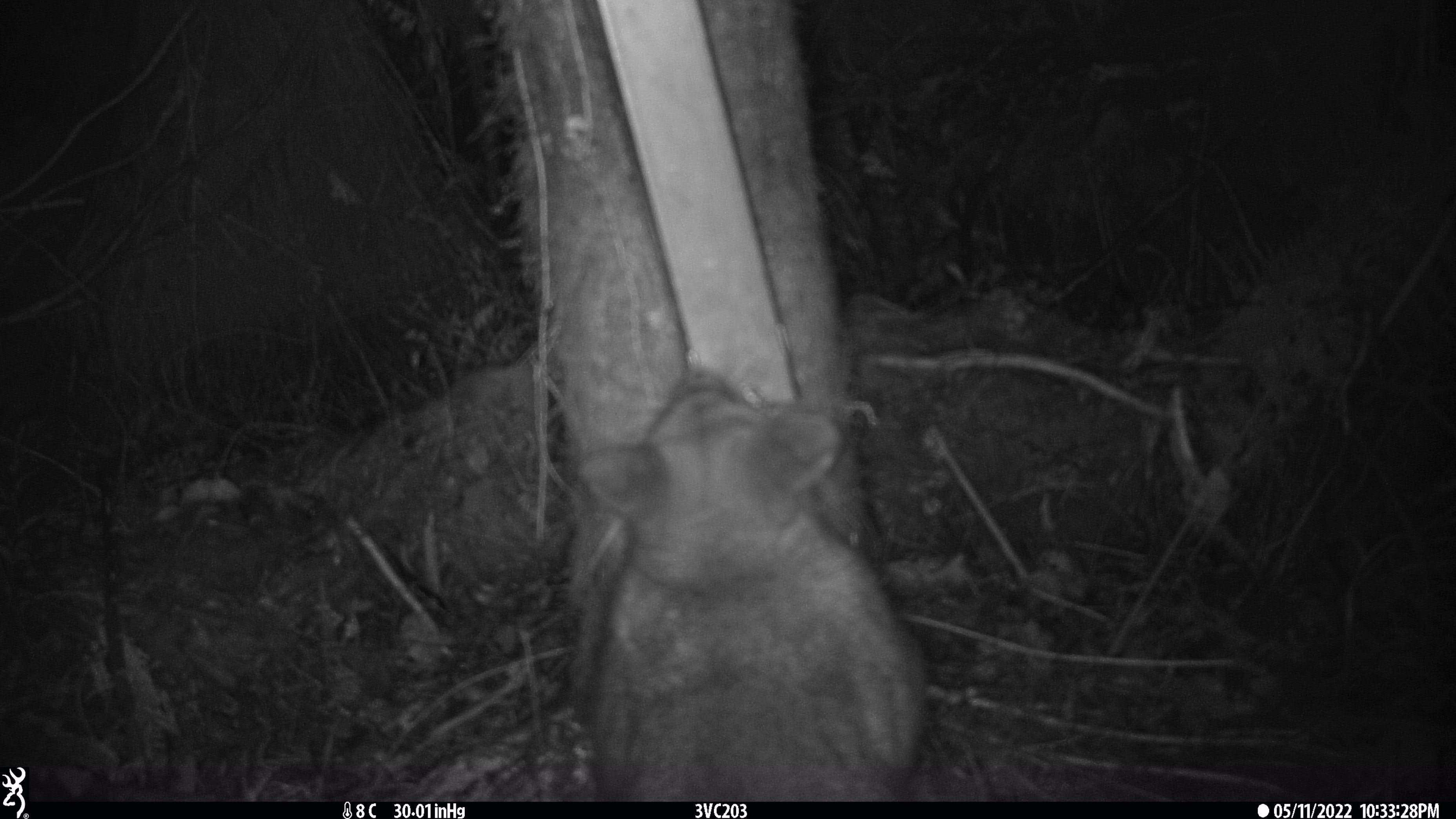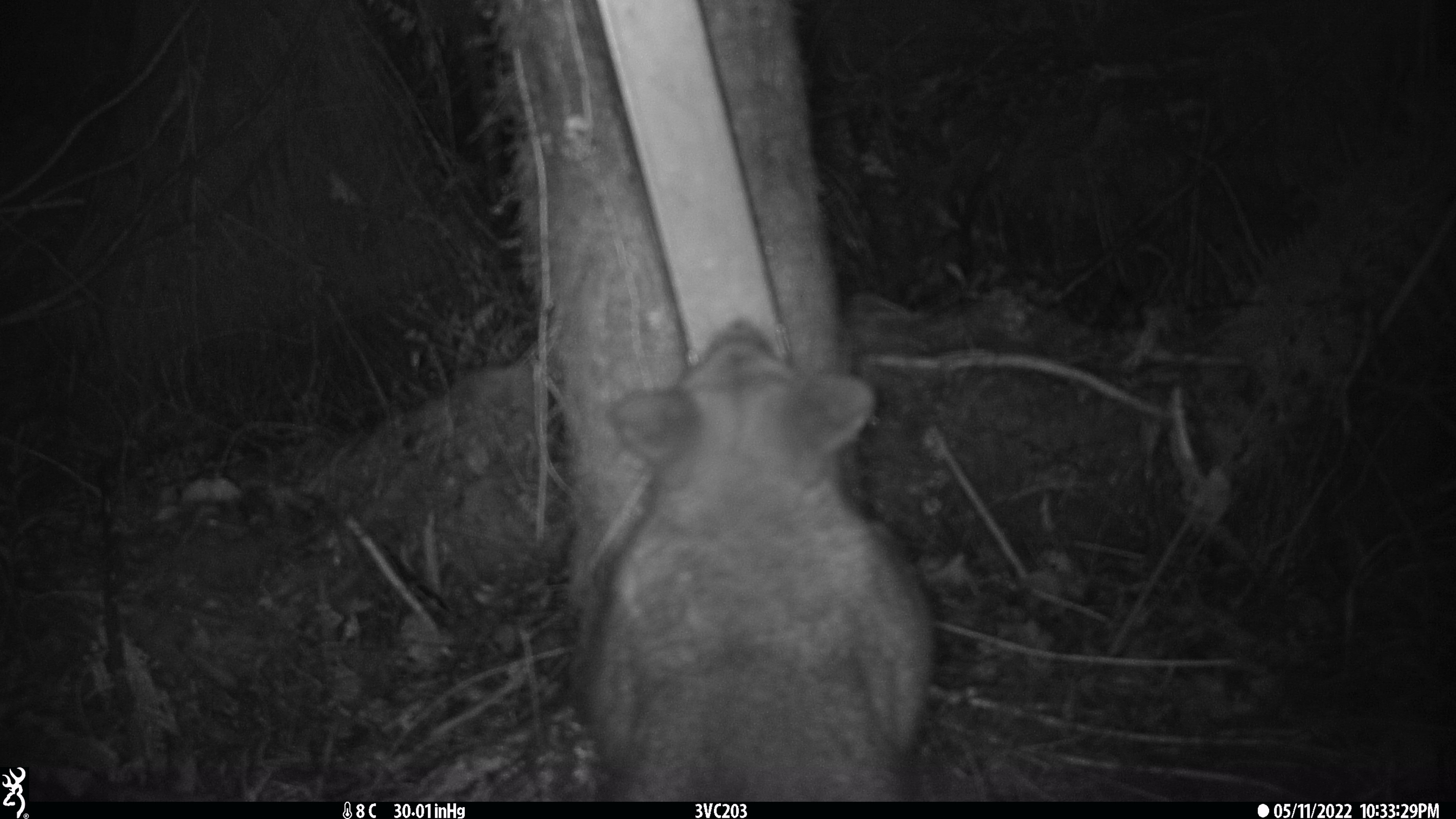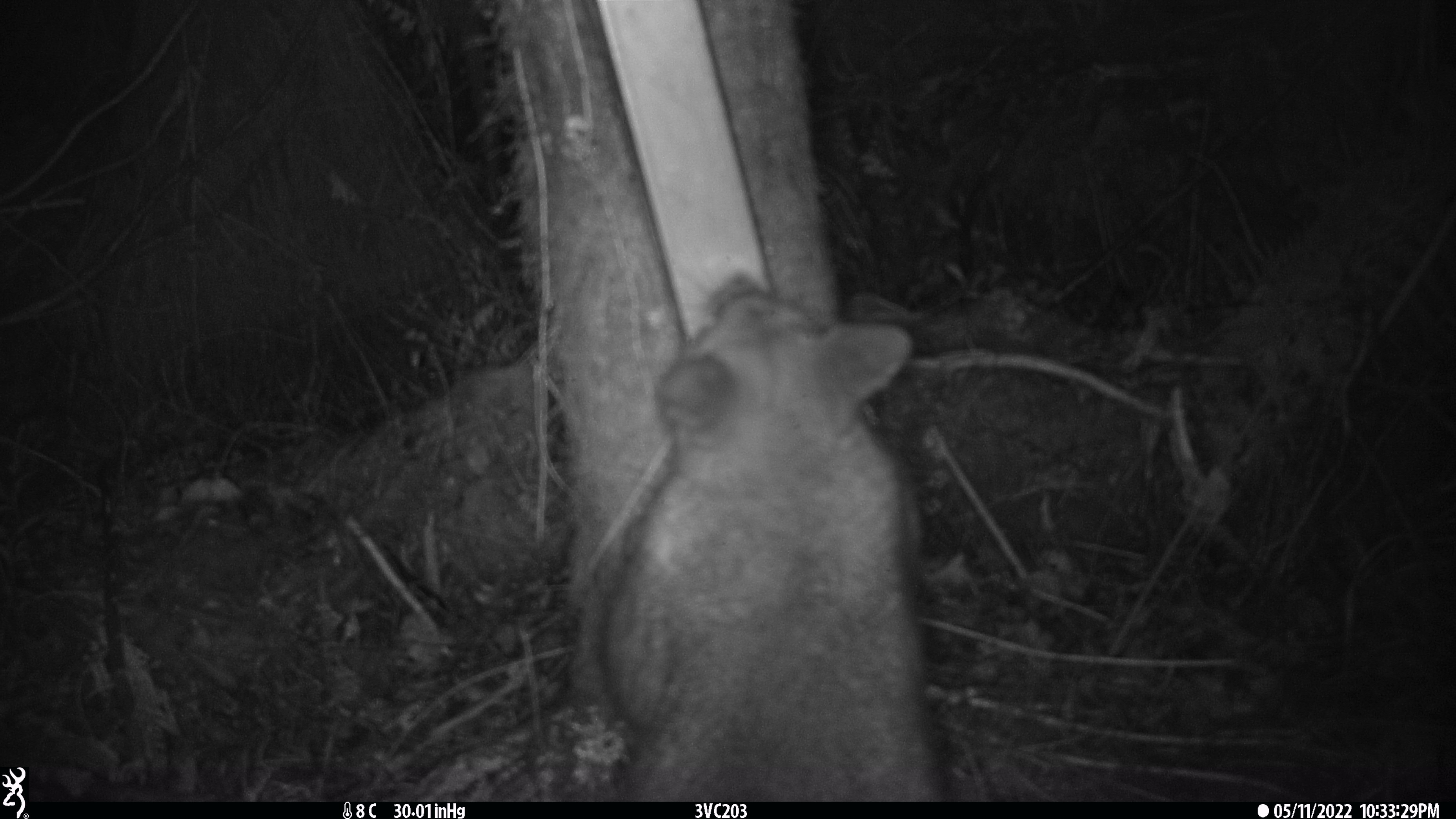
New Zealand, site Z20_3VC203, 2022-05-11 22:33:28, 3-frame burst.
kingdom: Animalia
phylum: Chordata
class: Mammalia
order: Diprotodontia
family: Phalangeridae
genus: Trichosurus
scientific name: Trichosurus vulpecula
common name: common brushtail possum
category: possum